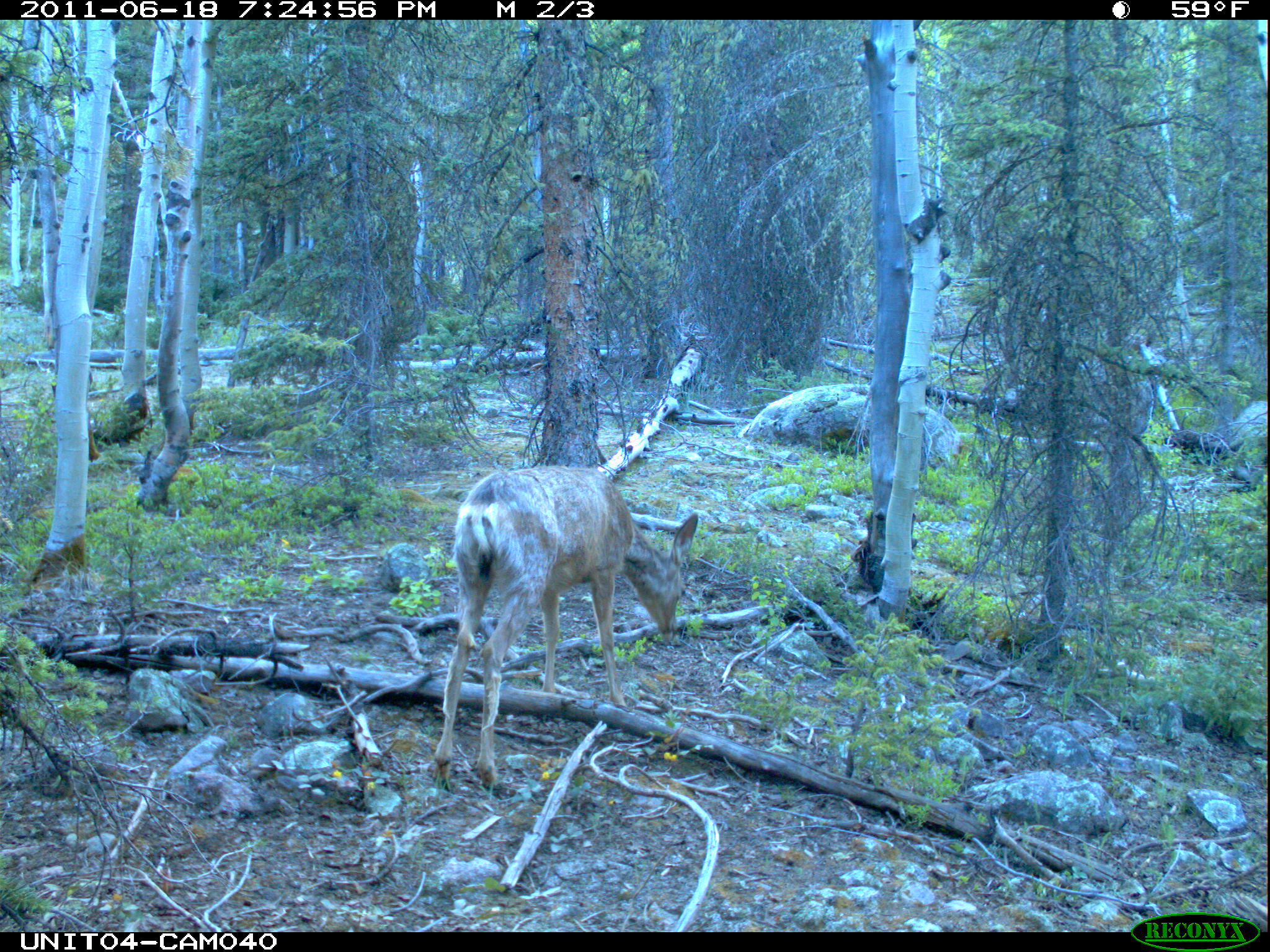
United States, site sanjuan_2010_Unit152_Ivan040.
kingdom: Animalia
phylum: Chordata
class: Mammalia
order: Artiodactyla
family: Cervidae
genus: Odocoileus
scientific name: Odocoileus hemionus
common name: mule deer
Odocoileus hemionus (mule deer).